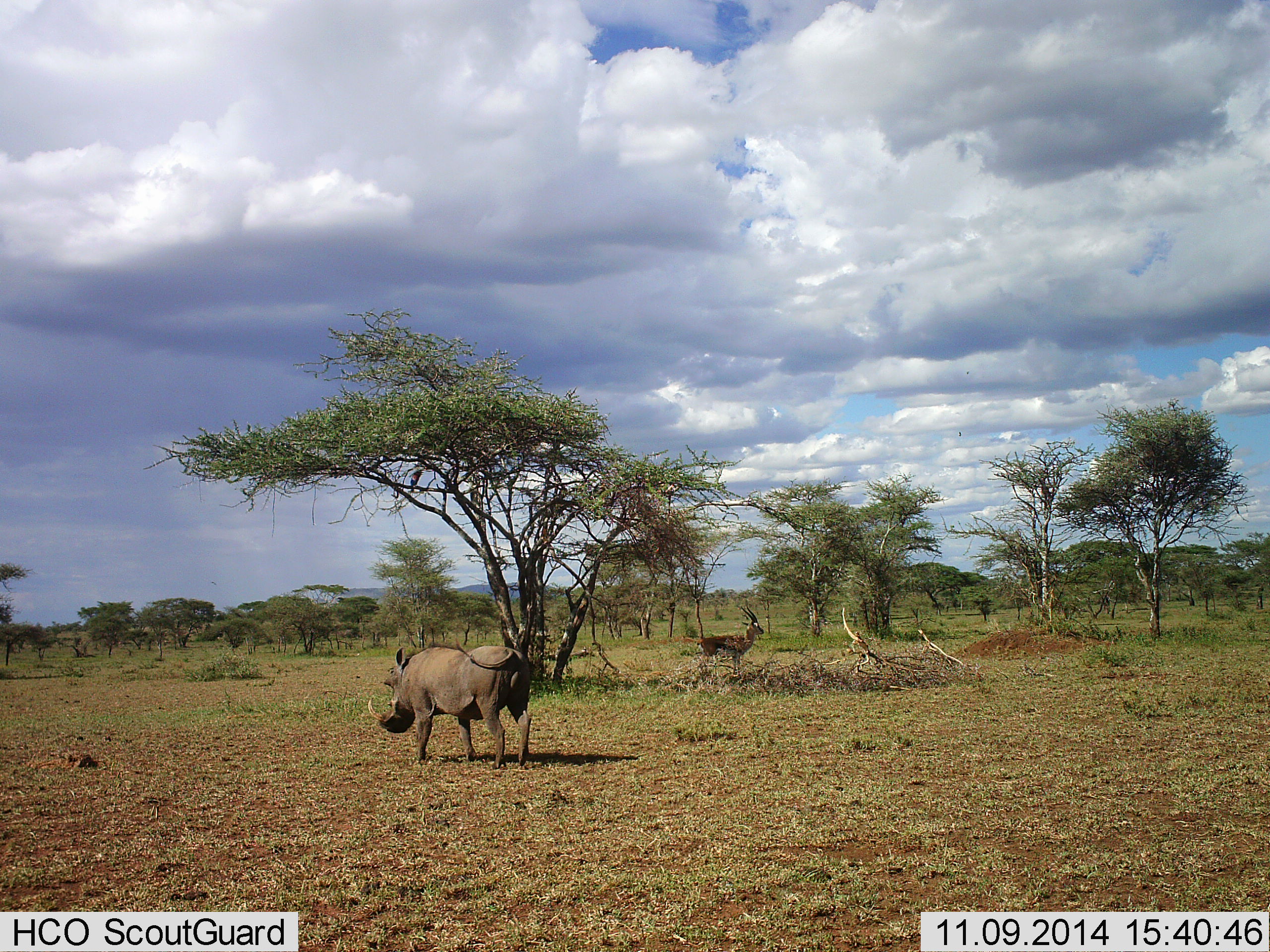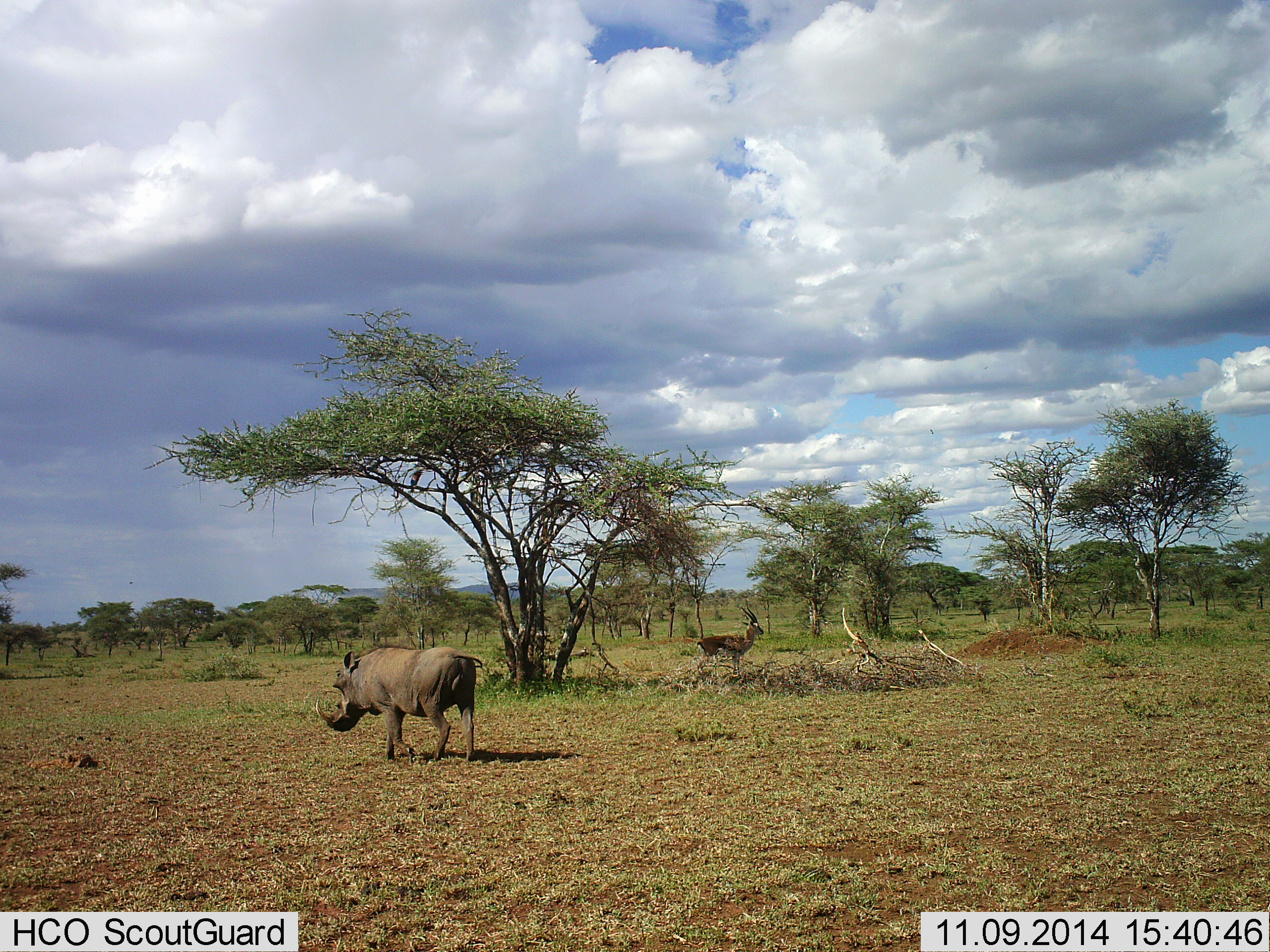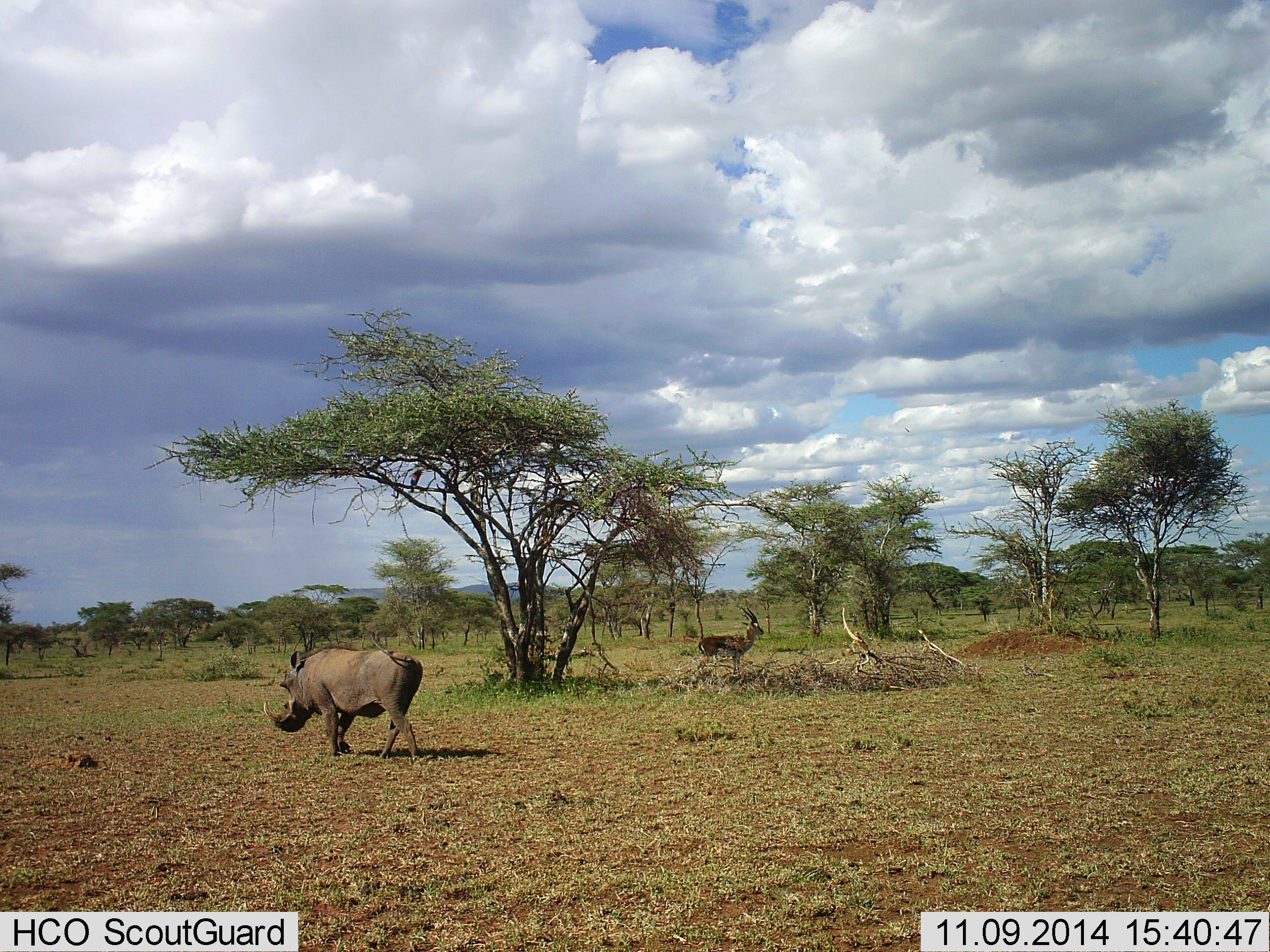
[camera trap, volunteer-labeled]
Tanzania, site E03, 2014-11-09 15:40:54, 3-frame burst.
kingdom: Animalia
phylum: Chordata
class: Mammalia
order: Artiodactyla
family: Bovidae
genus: Eudorcas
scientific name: Eudorcas thomsonii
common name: thomson's gazelle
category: gazellethomsons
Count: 1.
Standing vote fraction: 100%.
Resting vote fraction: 0%.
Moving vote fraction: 0%.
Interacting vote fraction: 0%.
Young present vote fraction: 0%.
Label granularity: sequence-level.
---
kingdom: Animalia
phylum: Chordata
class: Mammalia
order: Artiodactyla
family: Suidae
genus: Phacochoerus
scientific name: Phacochoerus africanus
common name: warthog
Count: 1.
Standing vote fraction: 7%.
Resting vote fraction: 0%.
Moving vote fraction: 93%.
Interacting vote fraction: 0%.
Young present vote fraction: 0%.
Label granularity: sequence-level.